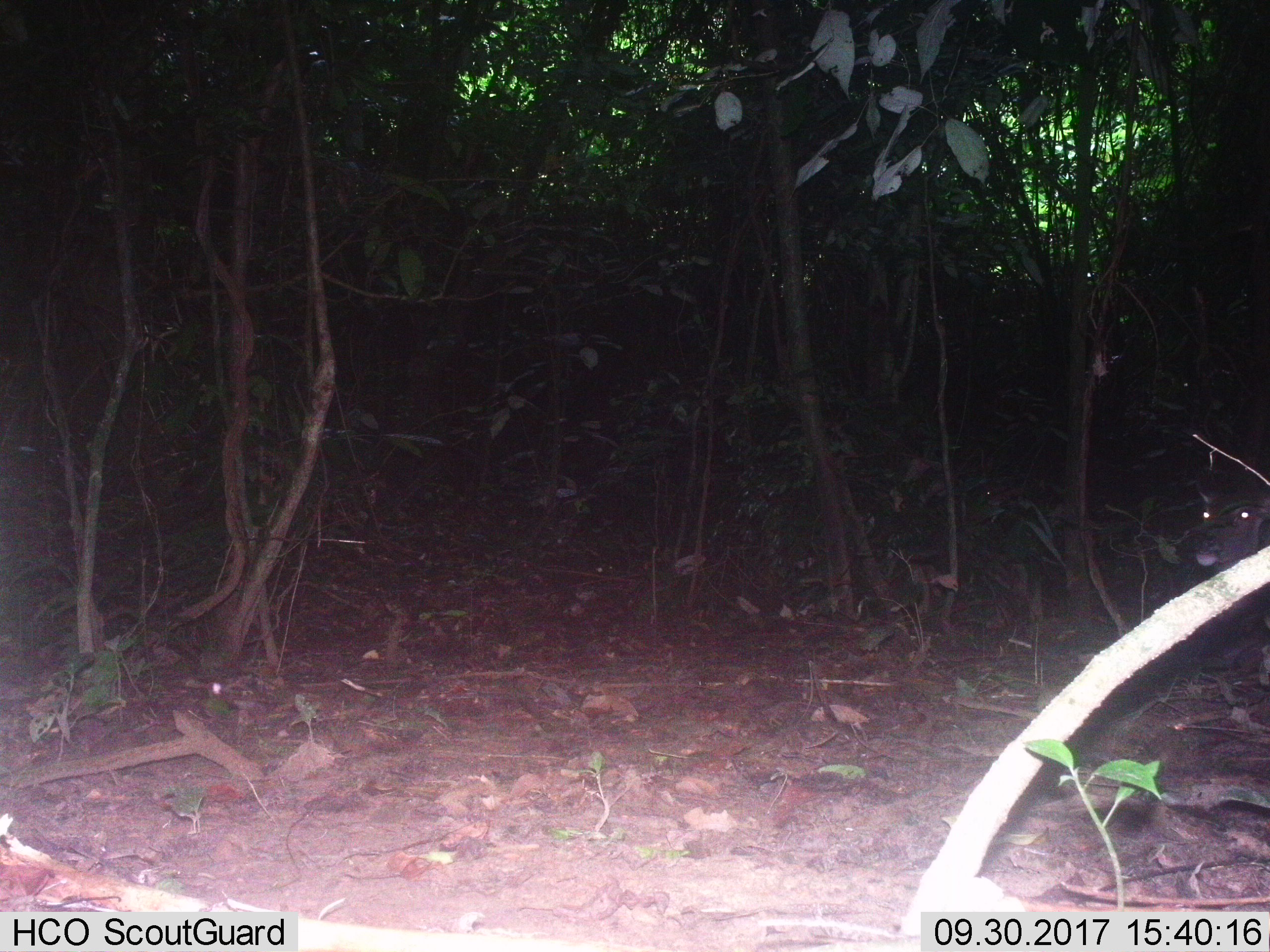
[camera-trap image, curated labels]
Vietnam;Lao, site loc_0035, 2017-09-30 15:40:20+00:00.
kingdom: Animalia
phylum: Chordata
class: Mammalia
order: Artiodactyla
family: Cervidae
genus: Rusa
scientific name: Rusa unicolor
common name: sambar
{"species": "sambar (Rusa unicolor)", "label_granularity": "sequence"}